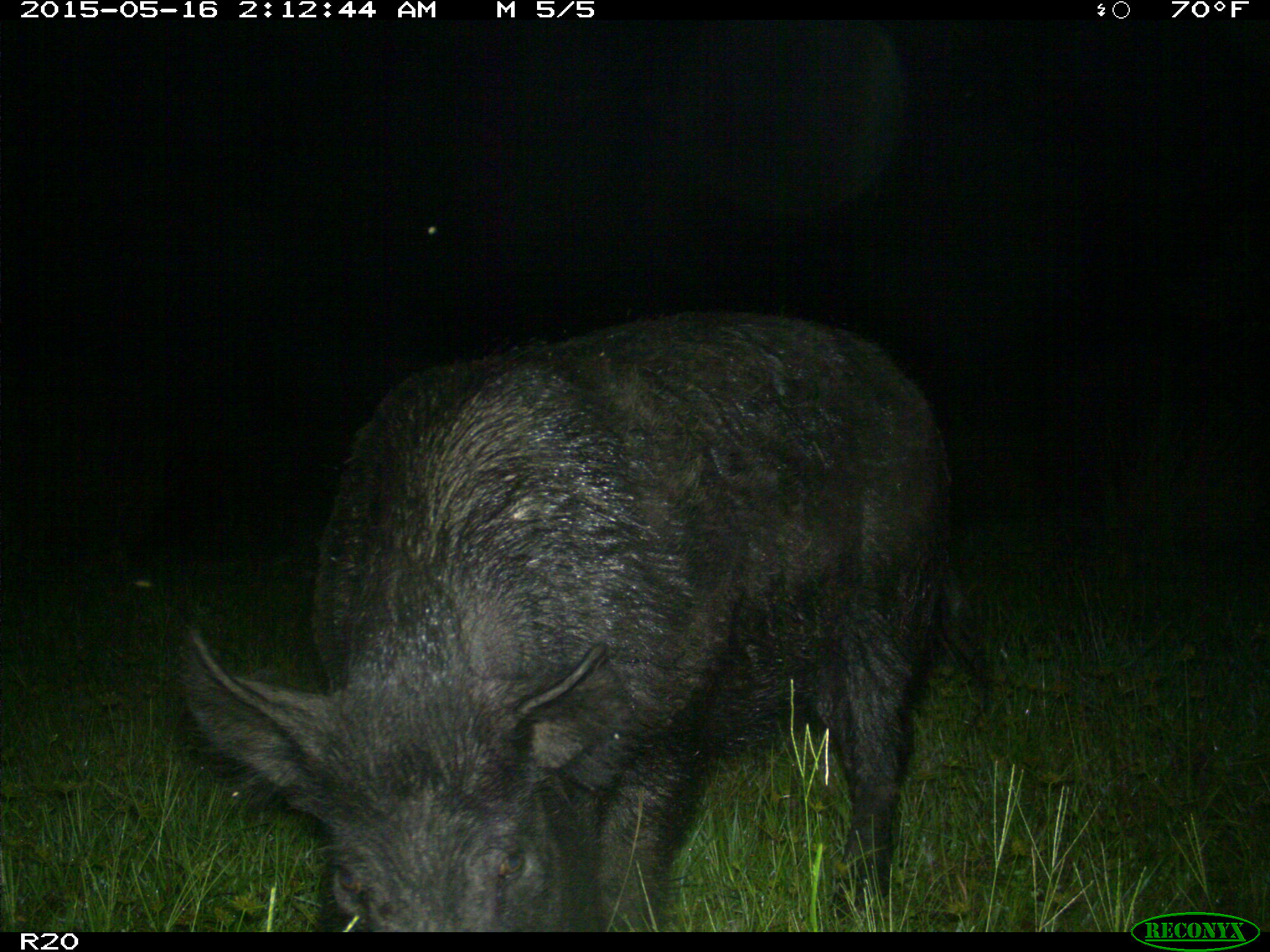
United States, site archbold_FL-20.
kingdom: Animalia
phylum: Chordata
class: Mammalia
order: Artiodactyla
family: Suidae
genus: Sus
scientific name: Sus scrofa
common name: wild boar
Sus scrofa (wild boar).